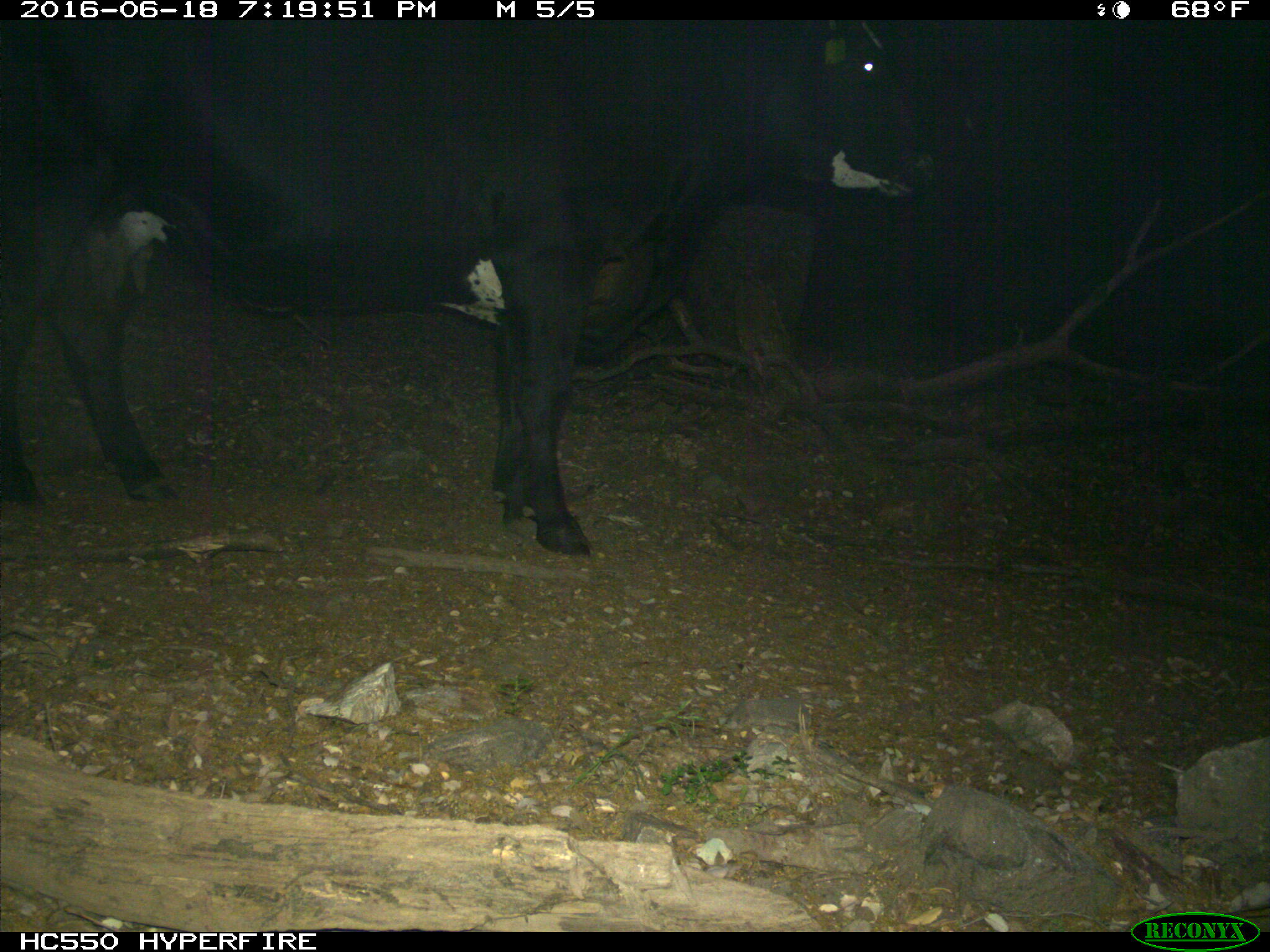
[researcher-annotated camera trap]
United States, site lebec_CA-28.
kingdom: Animalia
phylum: Chordata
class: Mammalia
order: Artiodactyla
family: Bovidae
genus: Bos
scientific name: Bos taurus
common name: domestic cow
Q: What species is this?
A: Bos taurus (domestic cow).